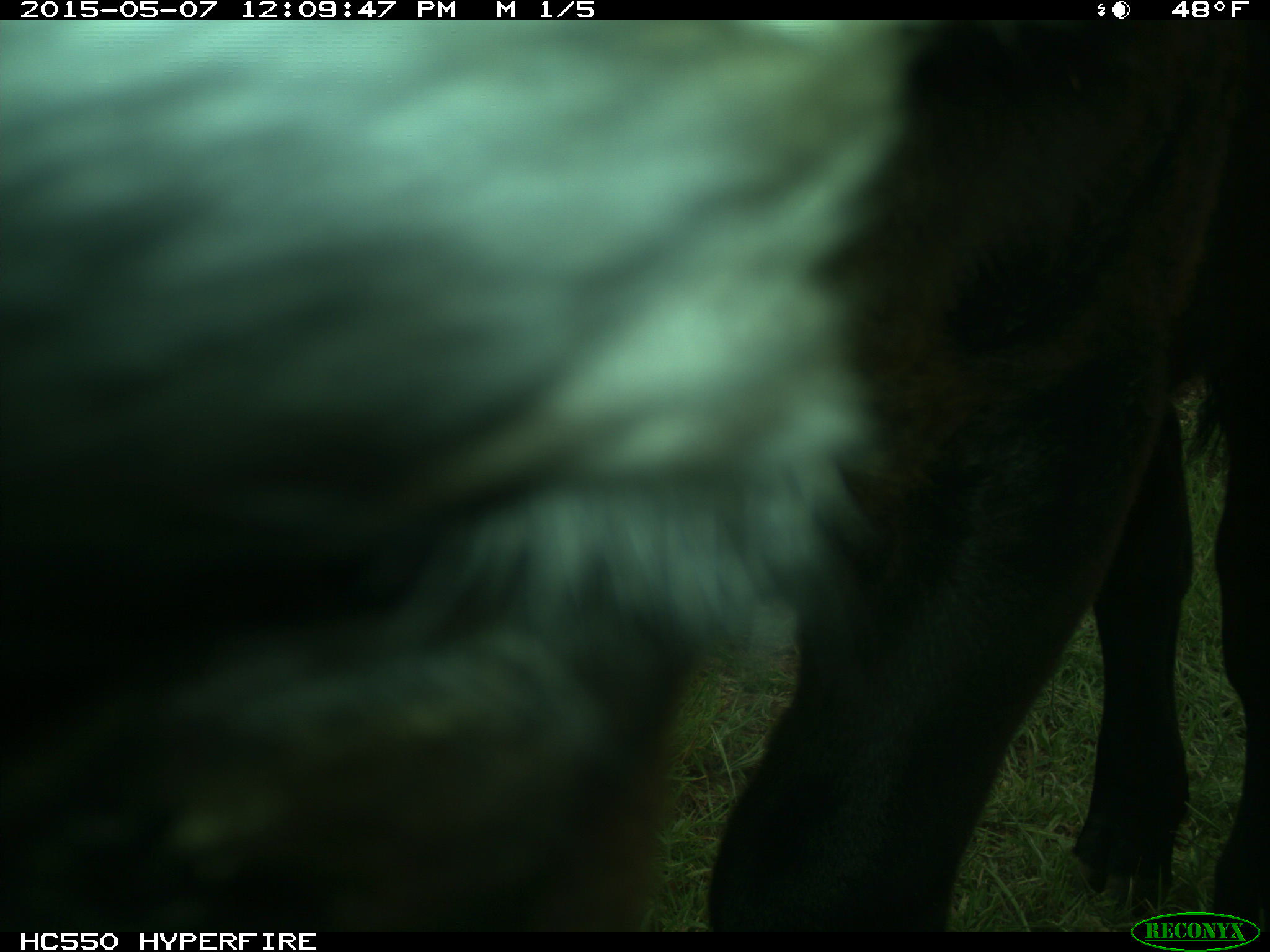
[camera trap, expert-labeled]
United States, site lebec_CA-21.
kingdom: Animalia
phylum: Chordata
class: Mammalia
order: Artiodactyla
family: Bovidae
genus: Bos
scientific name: Bos taurus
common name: domestic cow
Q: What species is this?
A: Bos taurus (domestic cow).